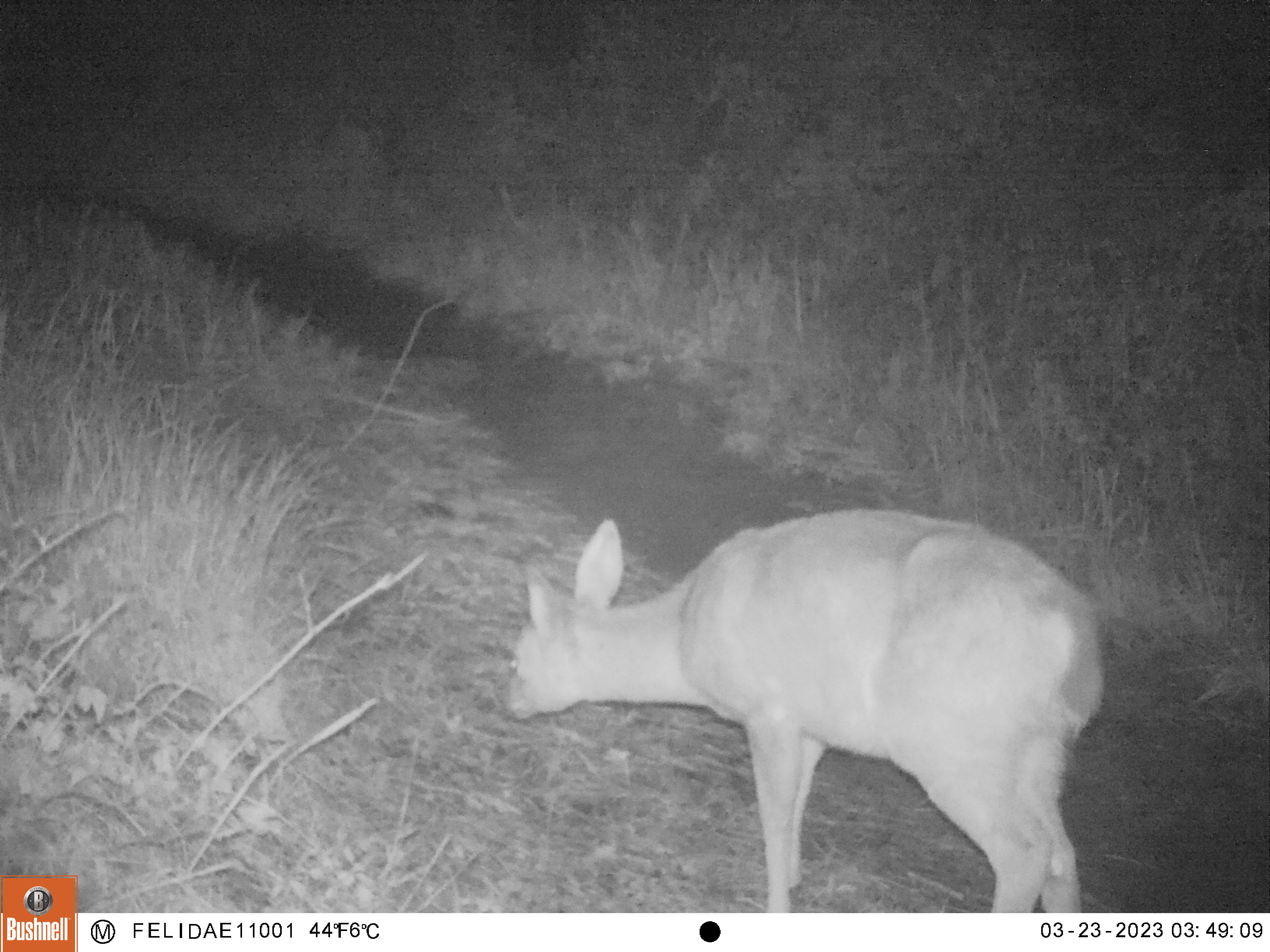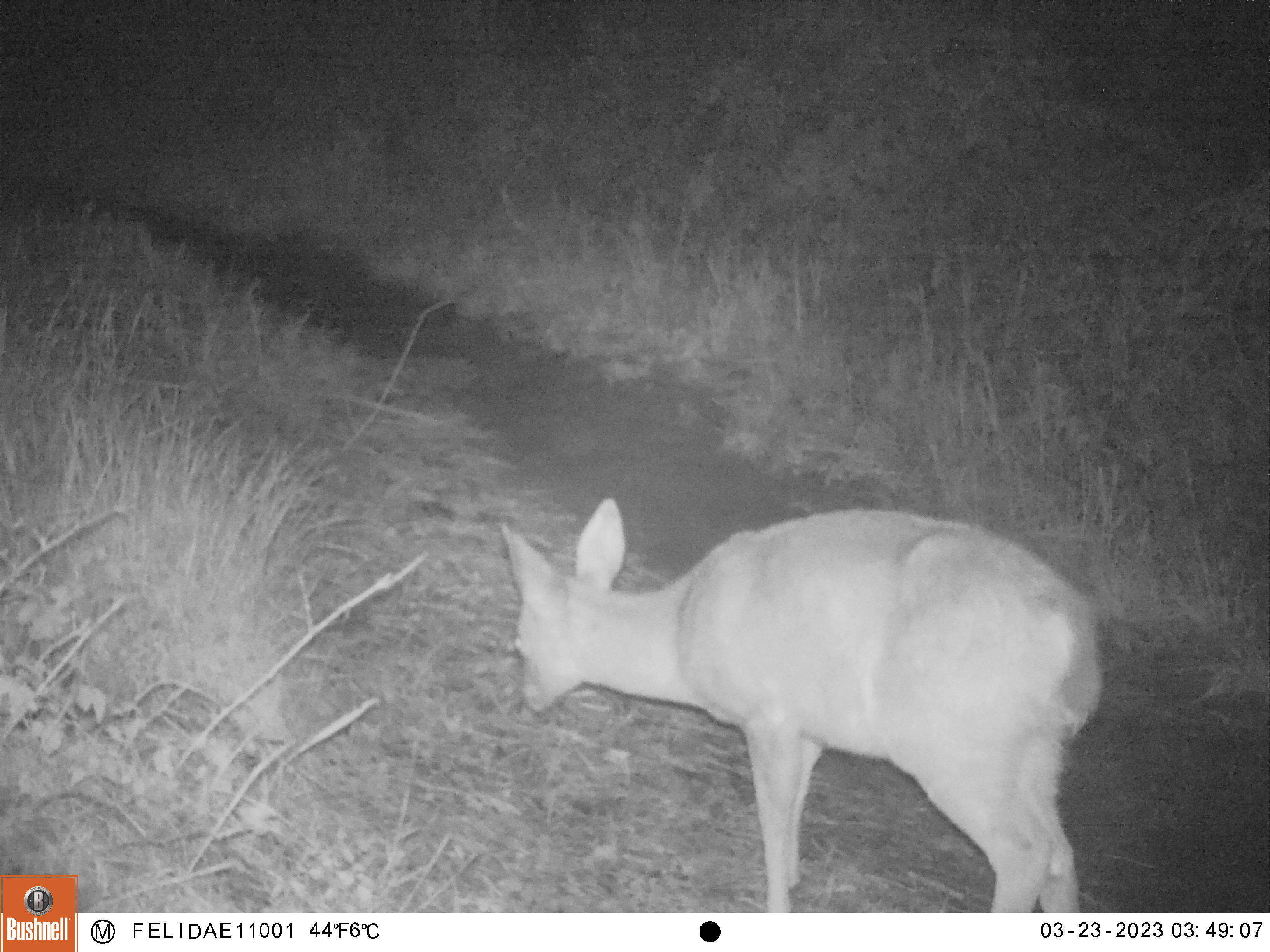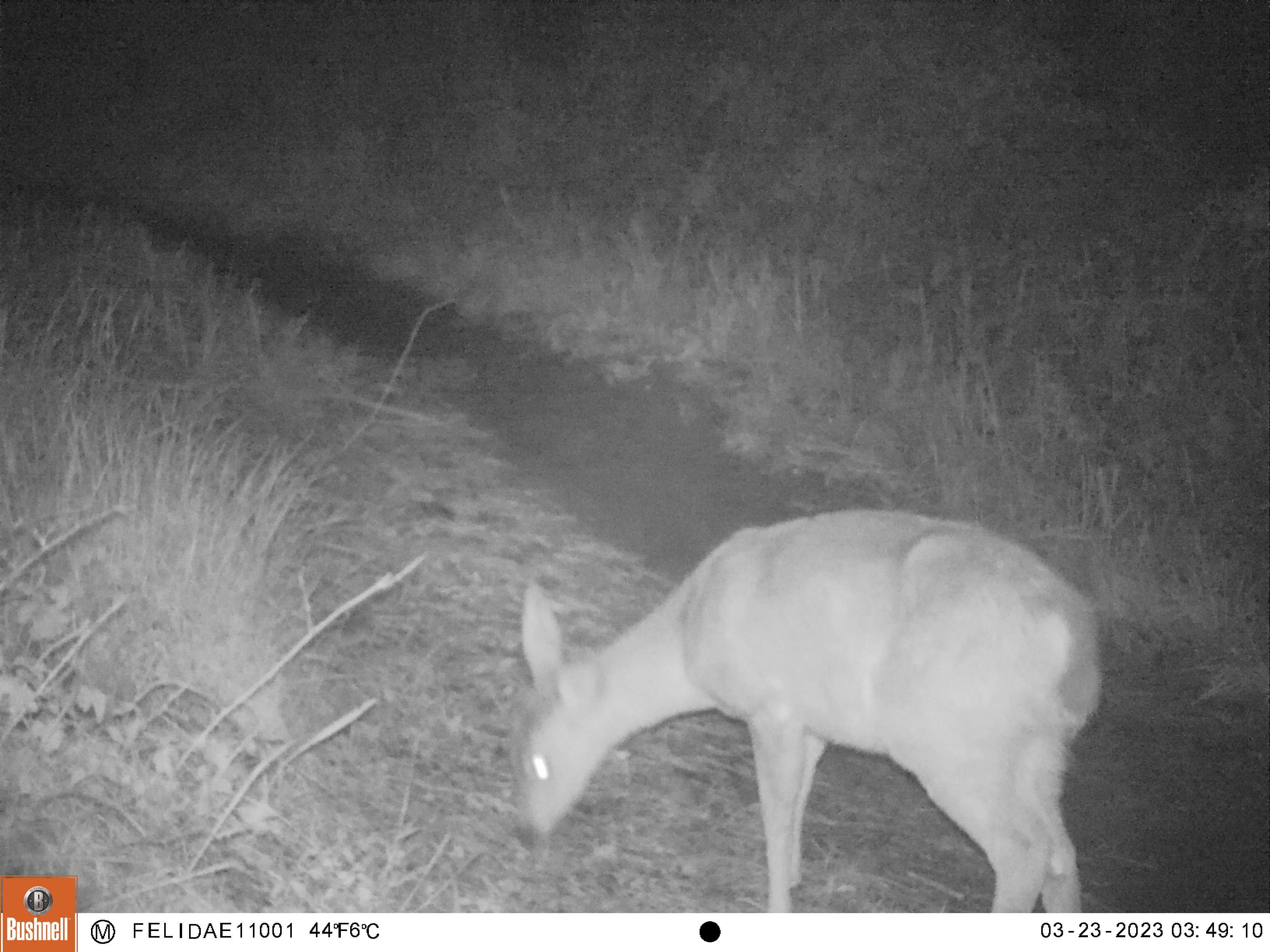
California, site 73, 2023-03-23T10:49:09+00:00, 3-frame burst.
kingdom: Animalia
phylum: Chordata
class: Mammalia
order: Artiodactyla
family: Cervidae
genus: Odocoileus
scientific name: Odocoileus hemionus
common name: mule deer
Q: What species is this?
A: Mule deer (Odocoileus hemionus).